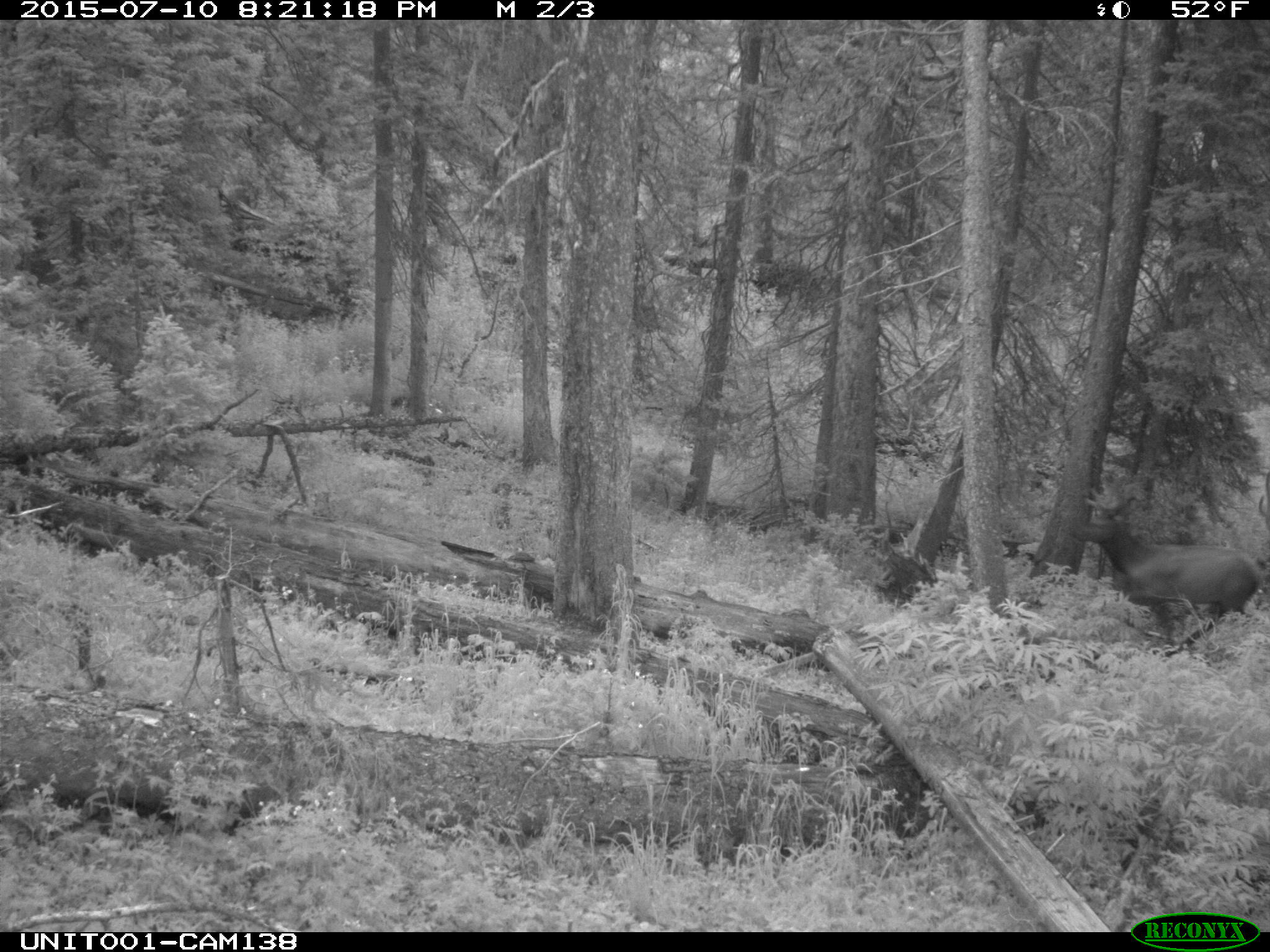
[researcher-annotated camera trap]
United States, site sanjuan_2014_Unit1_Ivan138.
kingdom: Animalia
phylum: Chordata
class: Mammalia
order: Artiodactyla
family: Cervidae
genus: Cervus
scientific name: Cervus elaphus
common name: red deer